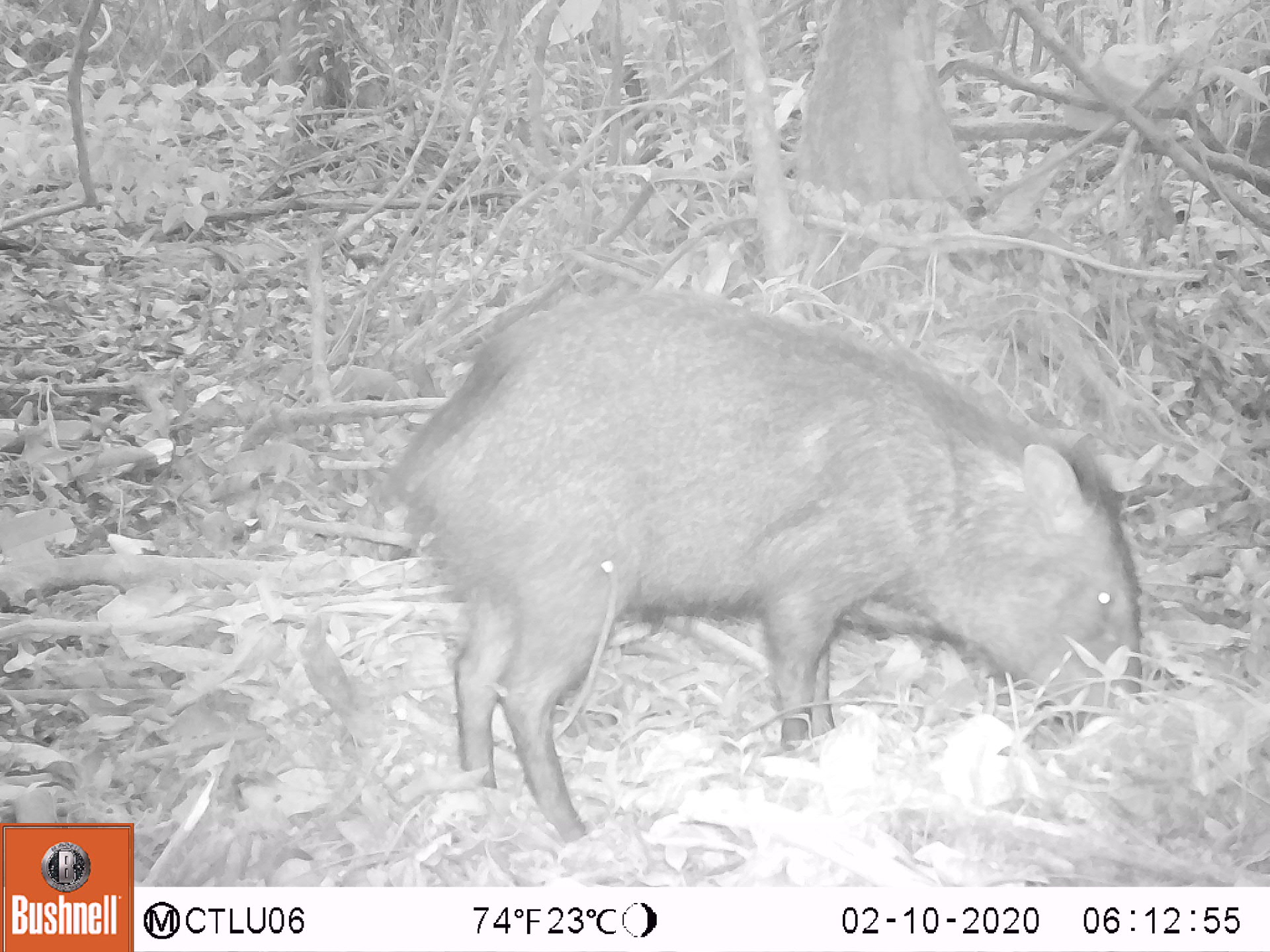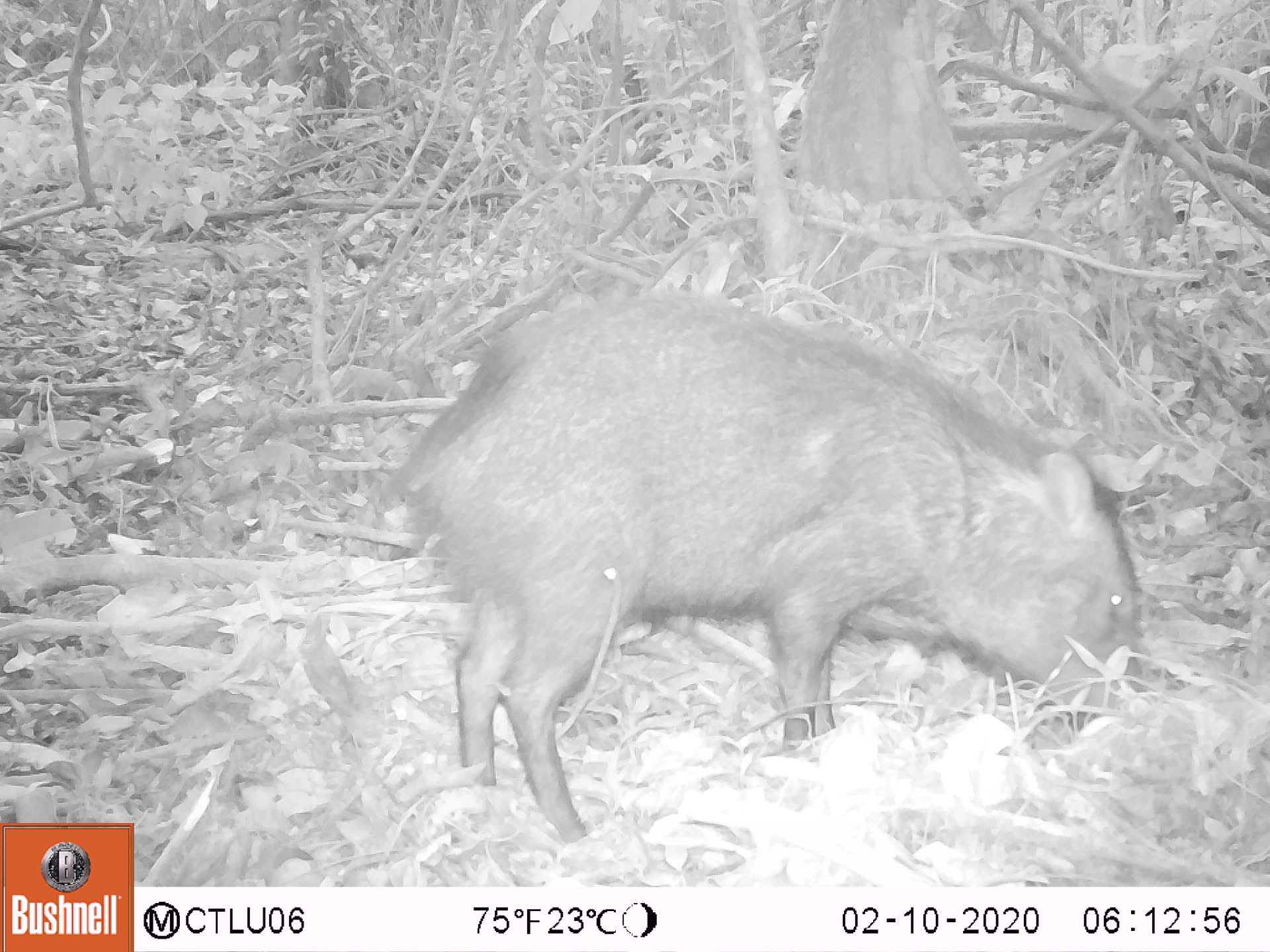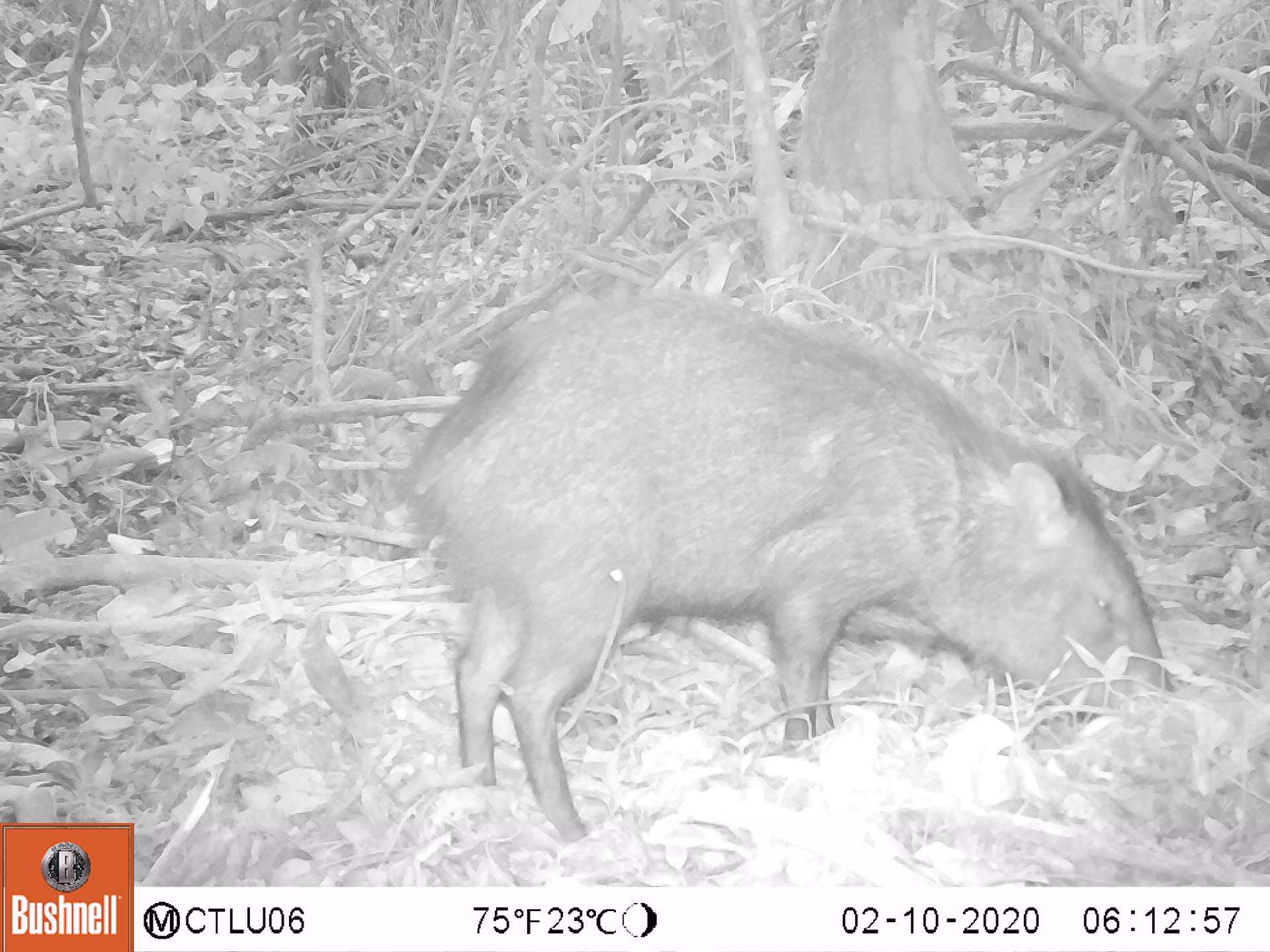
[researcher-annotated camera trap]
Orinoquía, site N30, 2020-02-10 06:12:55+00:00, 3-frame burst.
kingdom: Animalia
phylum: Chordata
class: Mammalia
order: Artiodactyla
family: Tayassuidae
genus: Pecari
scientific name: Pecari tajacu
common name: collared peccary